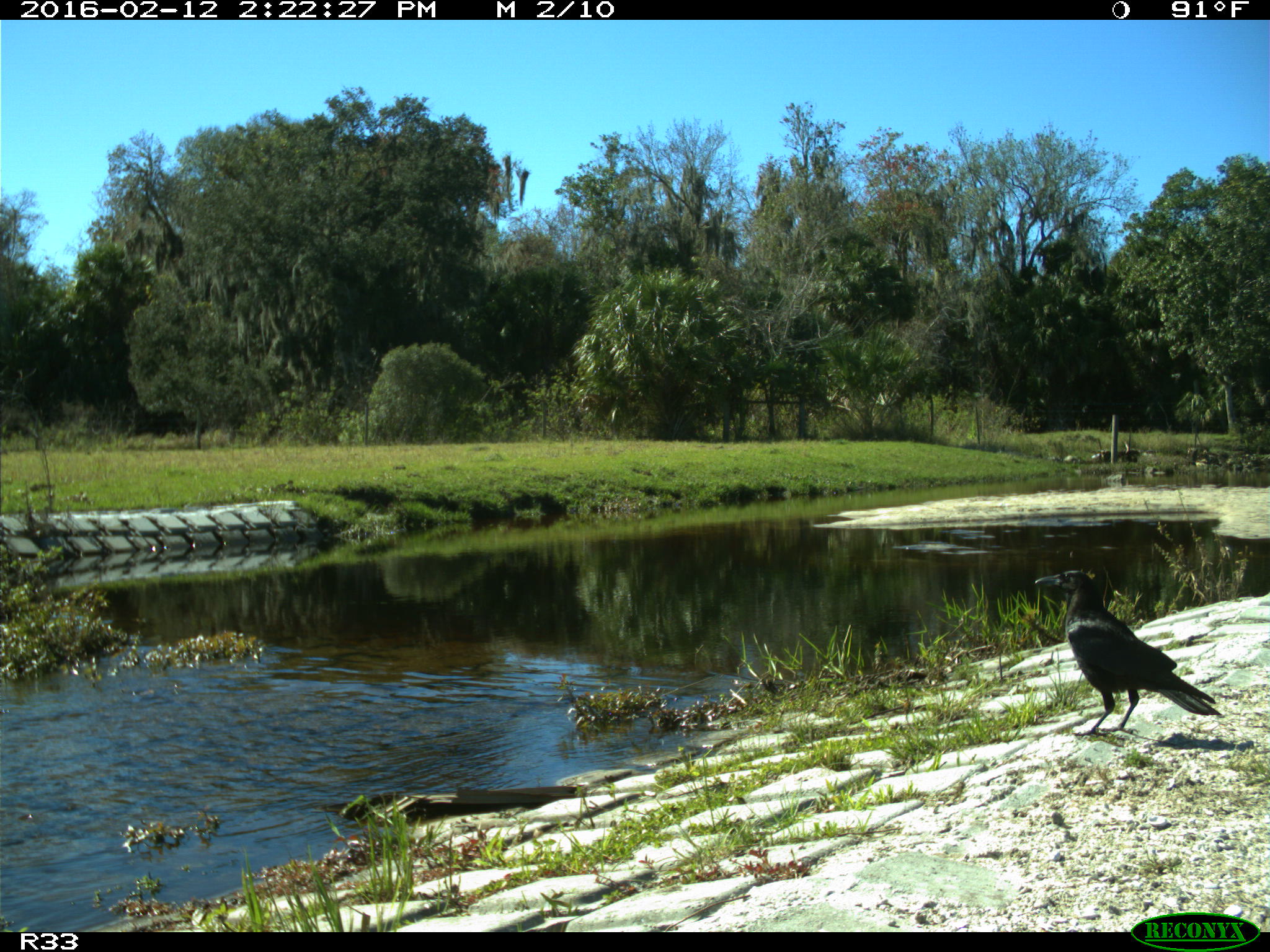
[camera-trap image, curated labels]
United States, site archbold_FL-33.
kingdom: Animalia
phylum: Chordata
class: Aves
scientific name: Aves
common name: birds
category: unidentified bird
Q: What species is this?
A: Unidentified bird (birds) (Aves).